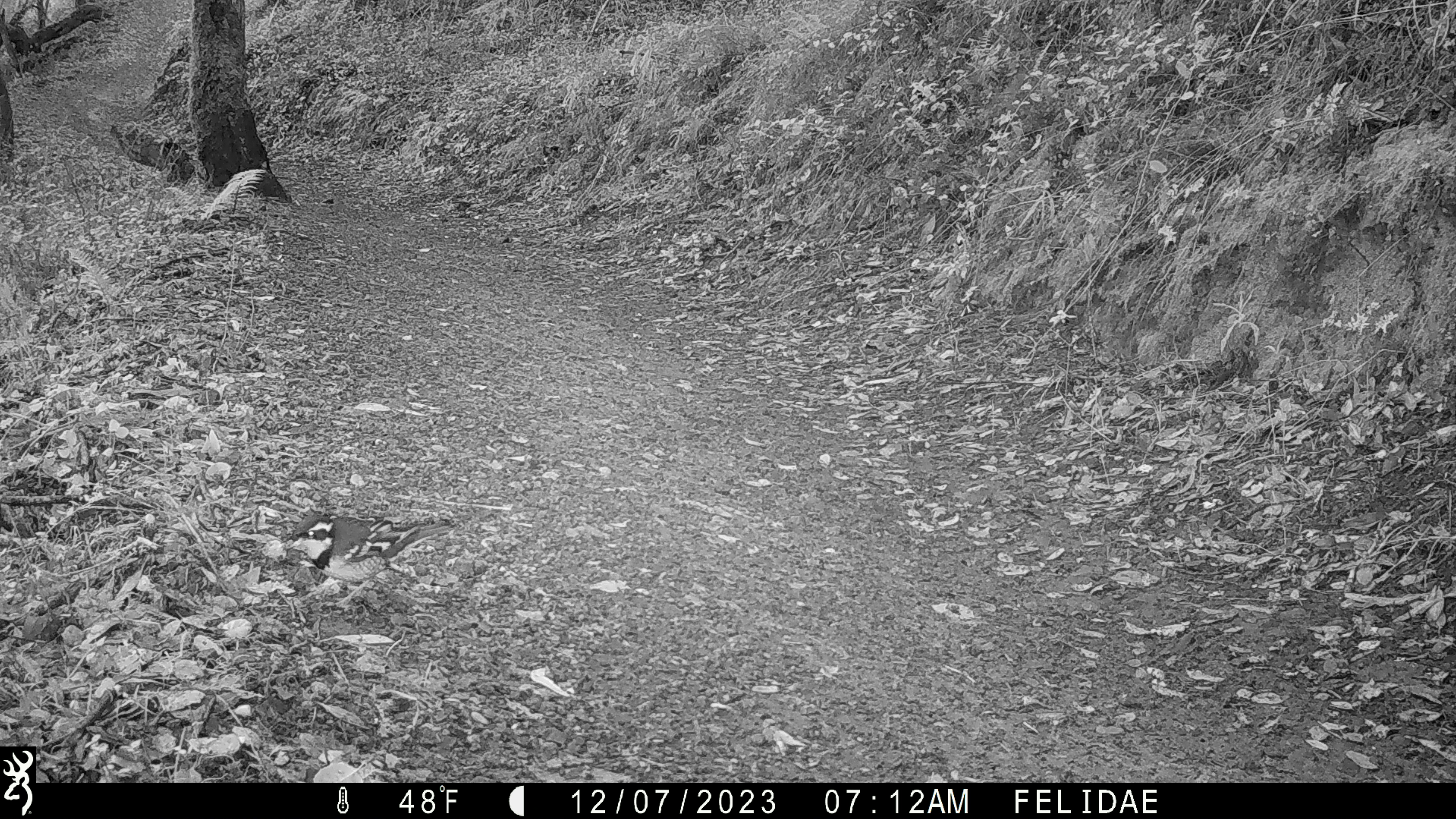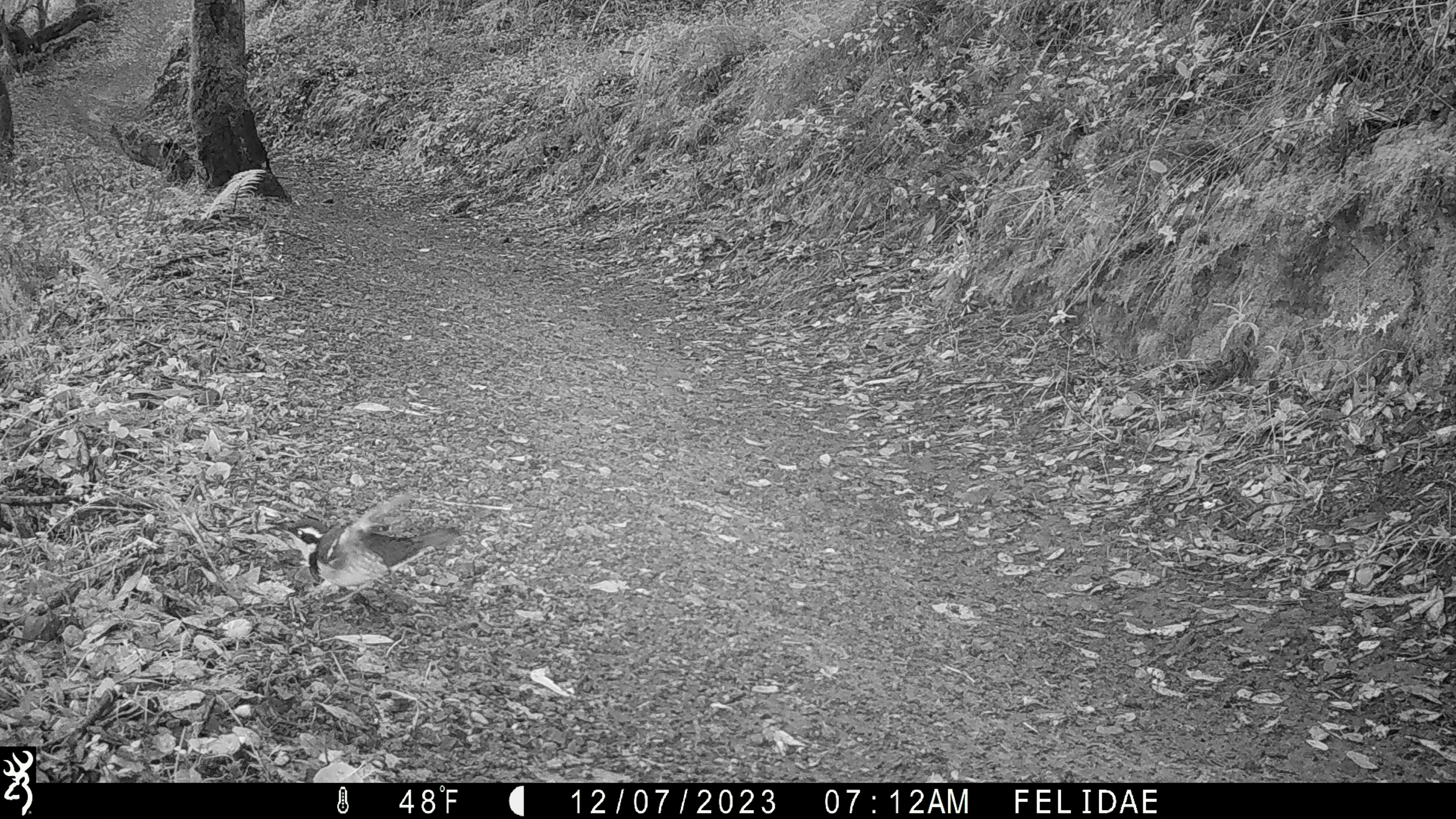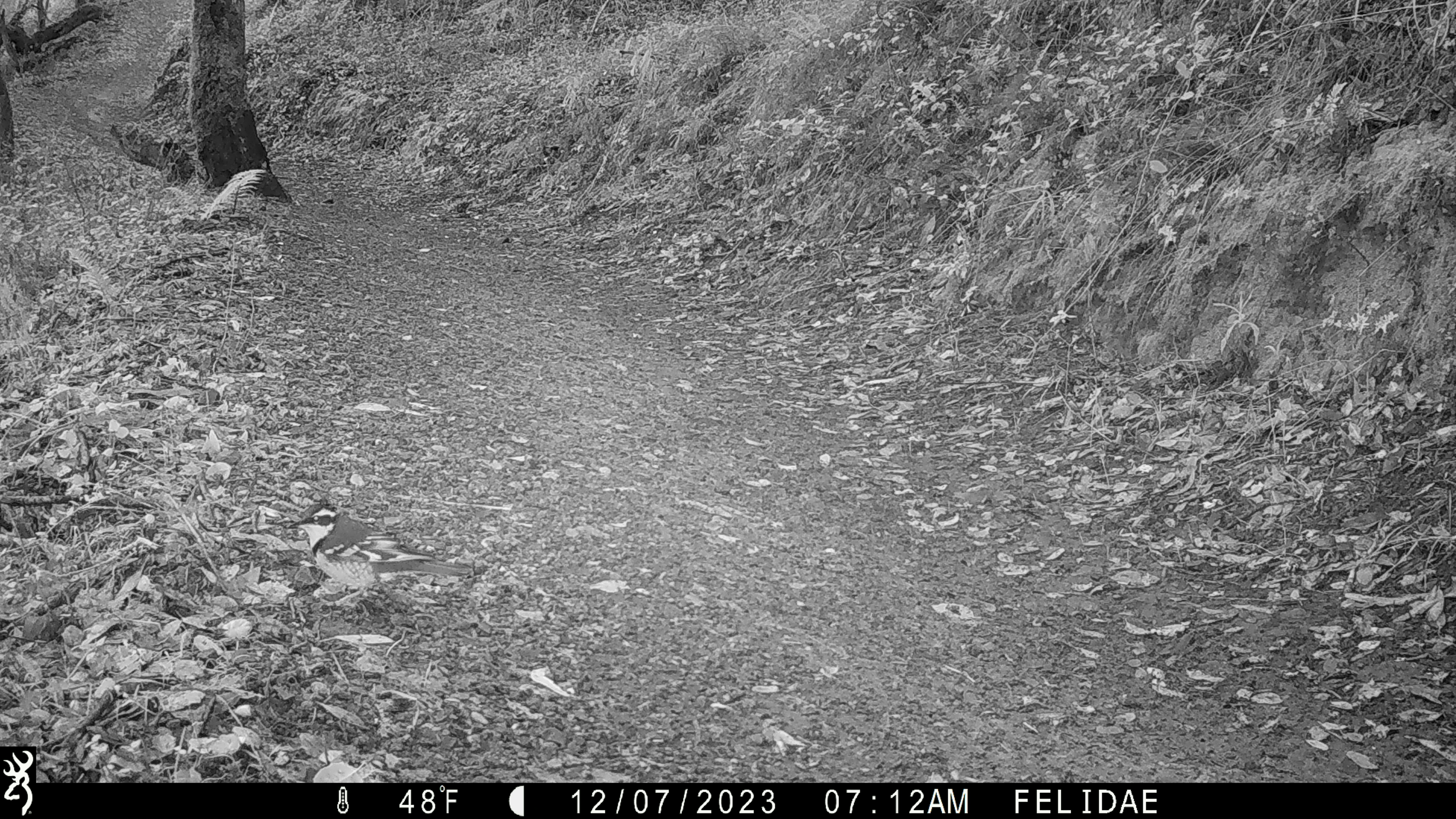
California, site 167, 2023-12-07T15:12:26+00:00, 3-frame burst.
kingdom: Animalia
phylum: Chordata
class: Aves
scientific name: Aves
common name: bird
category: unknown bird